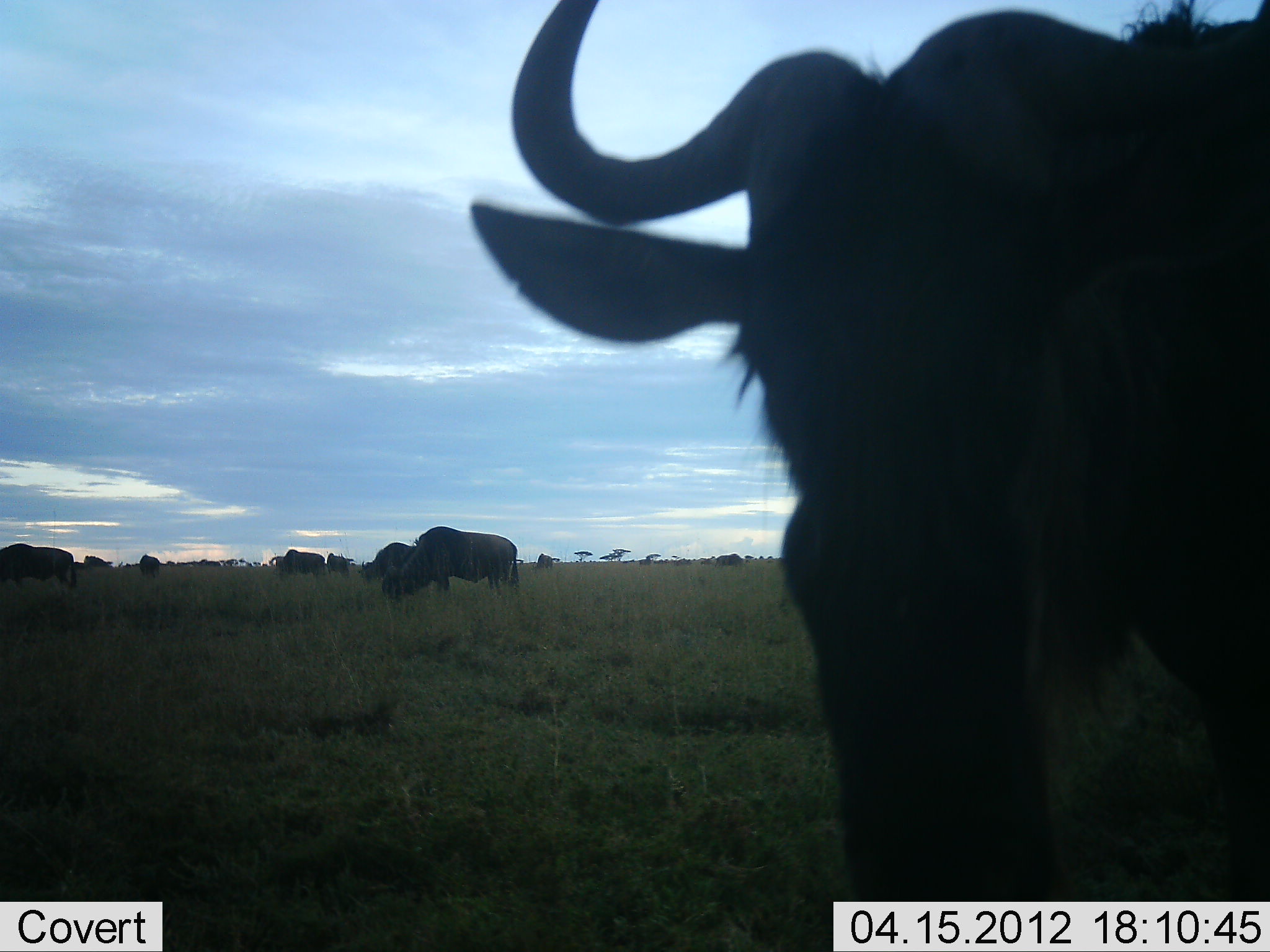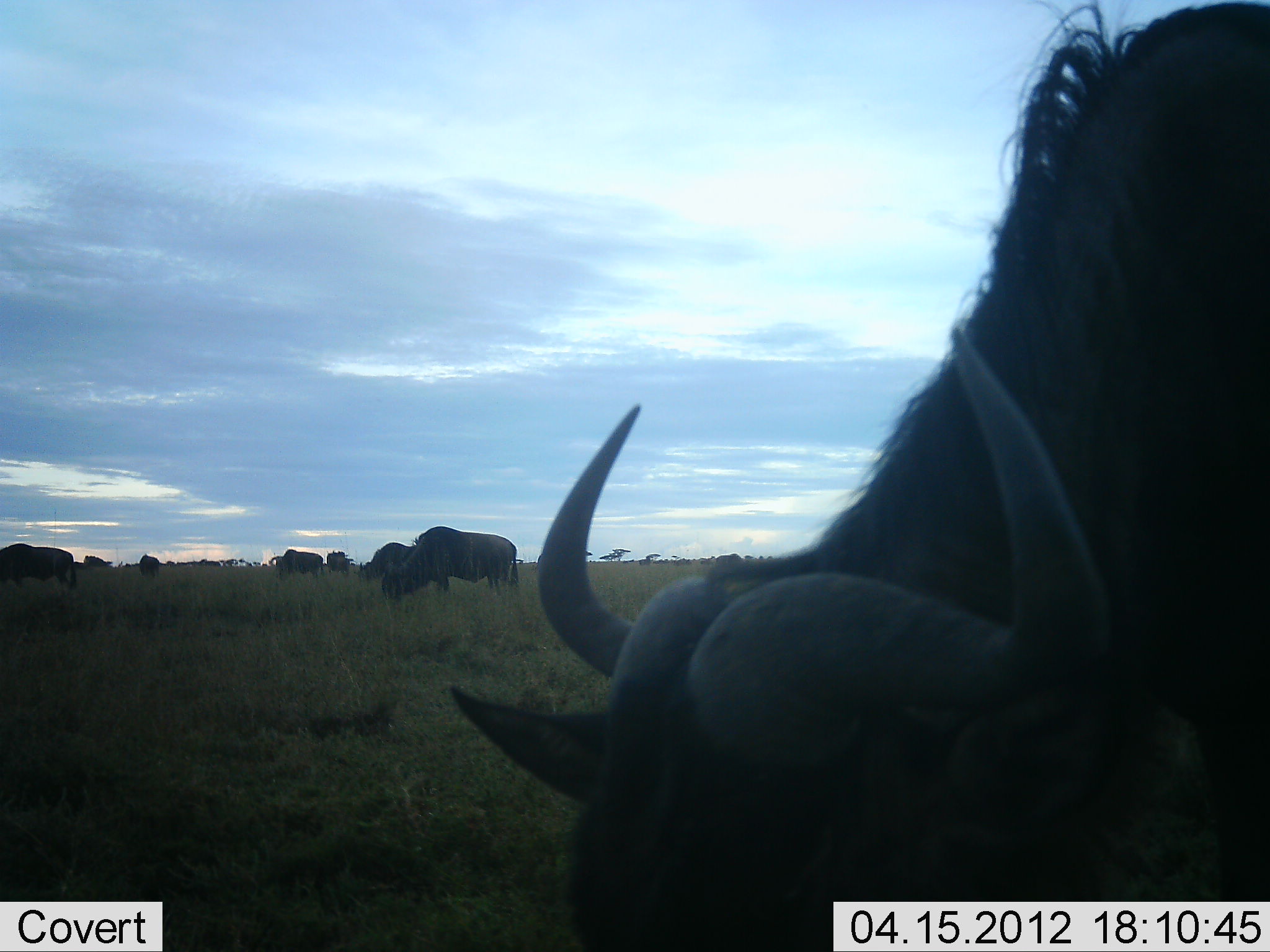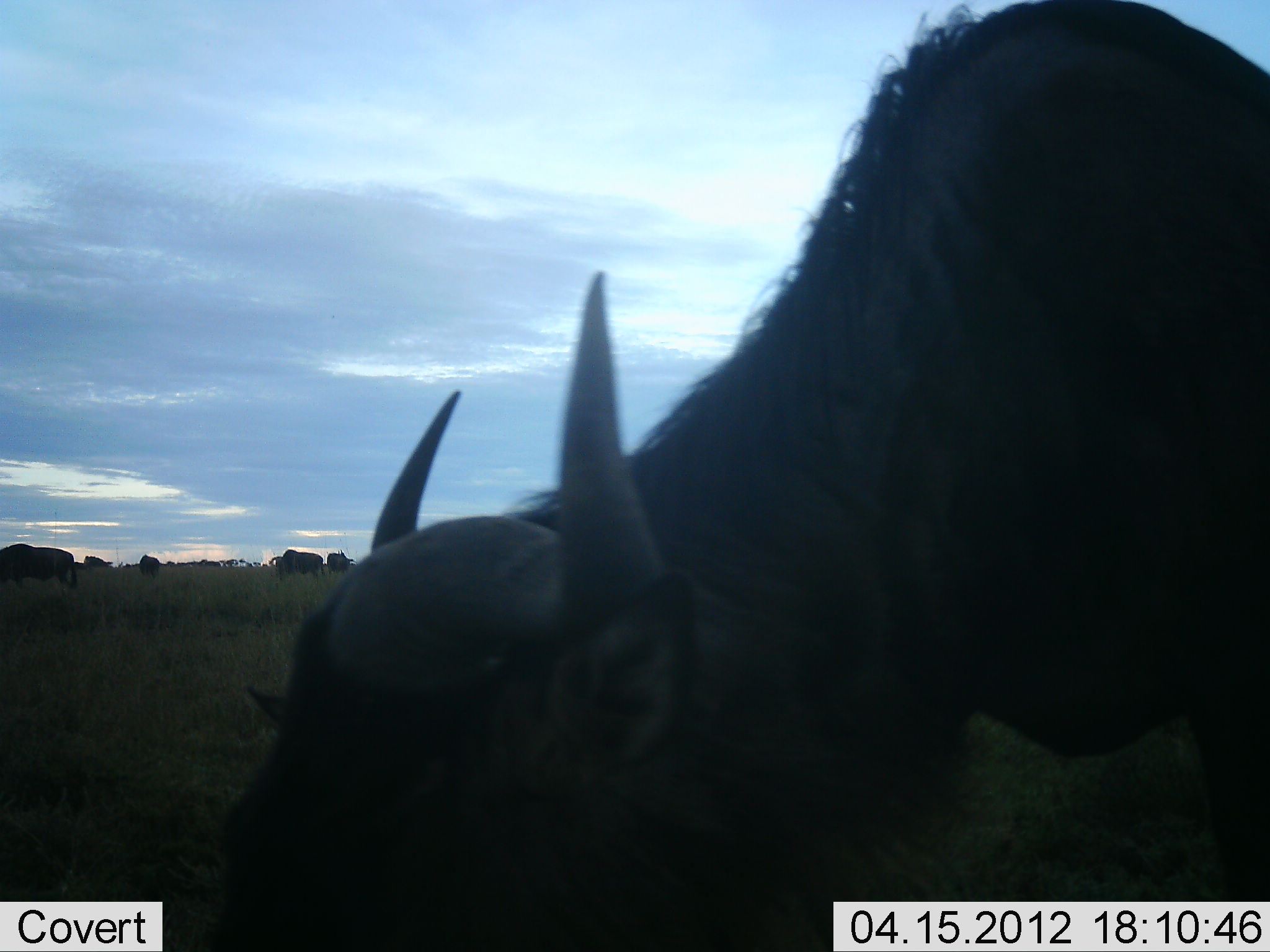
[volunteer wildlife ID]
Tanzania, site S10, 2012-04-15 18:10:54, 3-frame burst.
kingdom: Animalia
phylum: Chordata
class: Mammalia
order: Artiodactyla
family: Bovidae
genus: Connochaetes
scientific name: Connochaetes taurinus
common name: blue wildebeest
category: wildebeest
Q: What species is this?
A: Wildebeest (blue wildebeest) (Connochaetes taurinus).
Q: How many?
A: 8.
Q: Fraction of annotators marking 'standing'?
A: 47%.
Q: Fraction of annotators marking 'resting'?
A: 0%.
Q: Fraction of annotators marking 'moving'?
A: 5%.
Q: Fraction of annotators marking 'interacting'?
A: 0%.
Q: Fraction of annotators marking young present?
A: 0%.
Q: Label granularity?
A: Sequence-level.